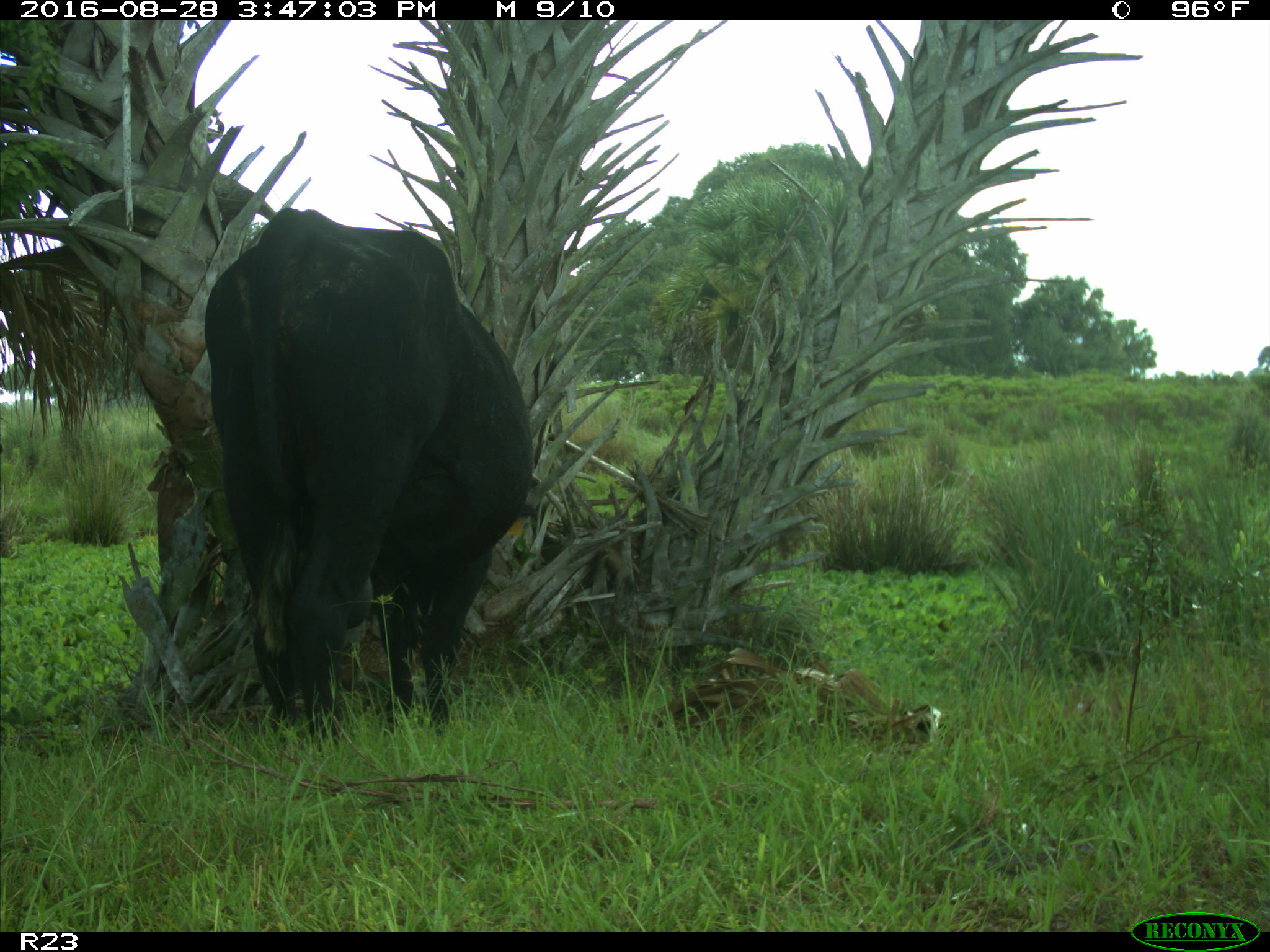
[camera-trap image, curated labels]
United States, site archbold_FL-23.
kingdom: Animalia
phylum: Chordata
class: Mammalia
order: Artiodactyla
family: Bovidae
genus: Bos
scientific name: Bos taurus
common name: domestic cow